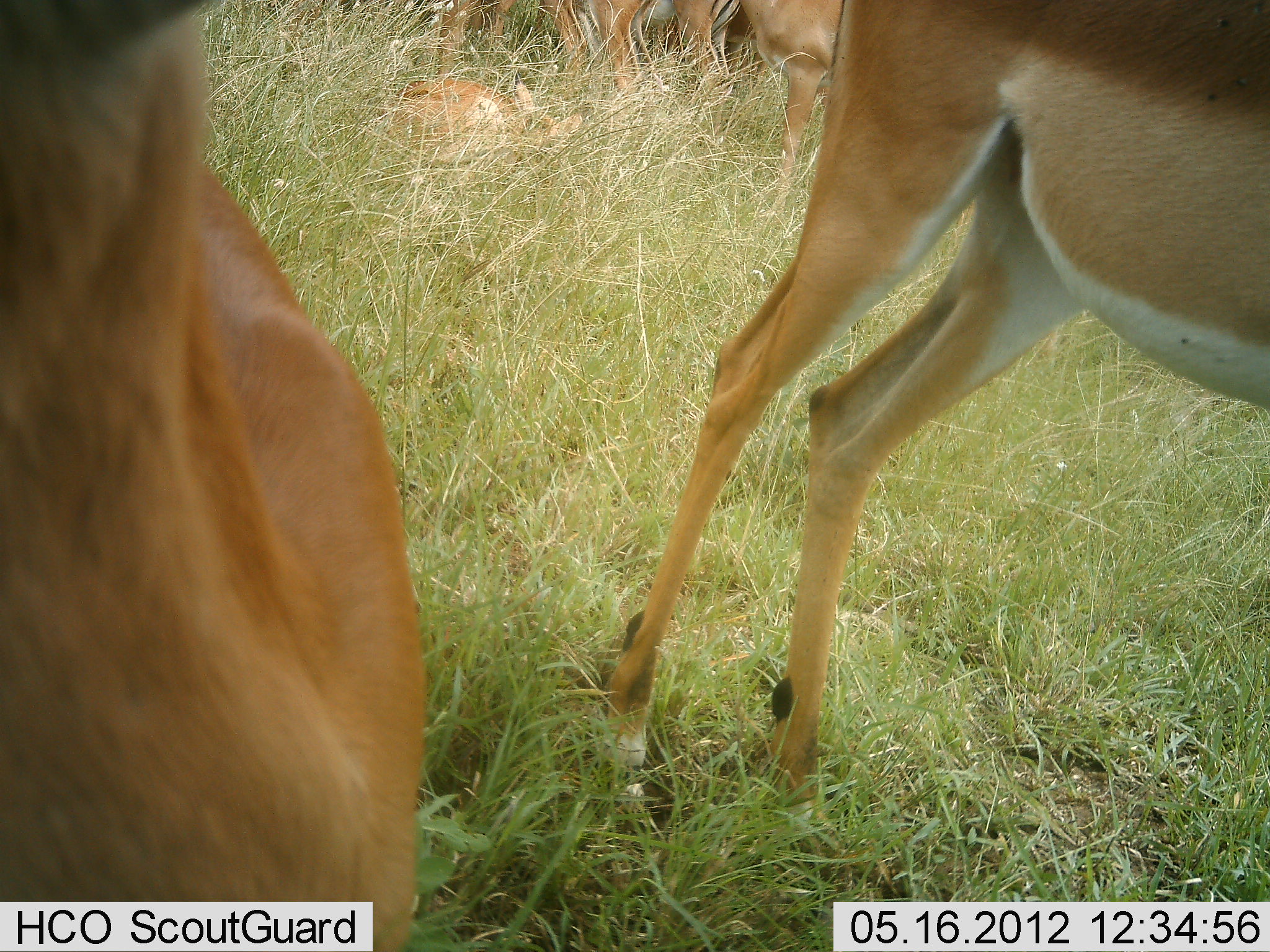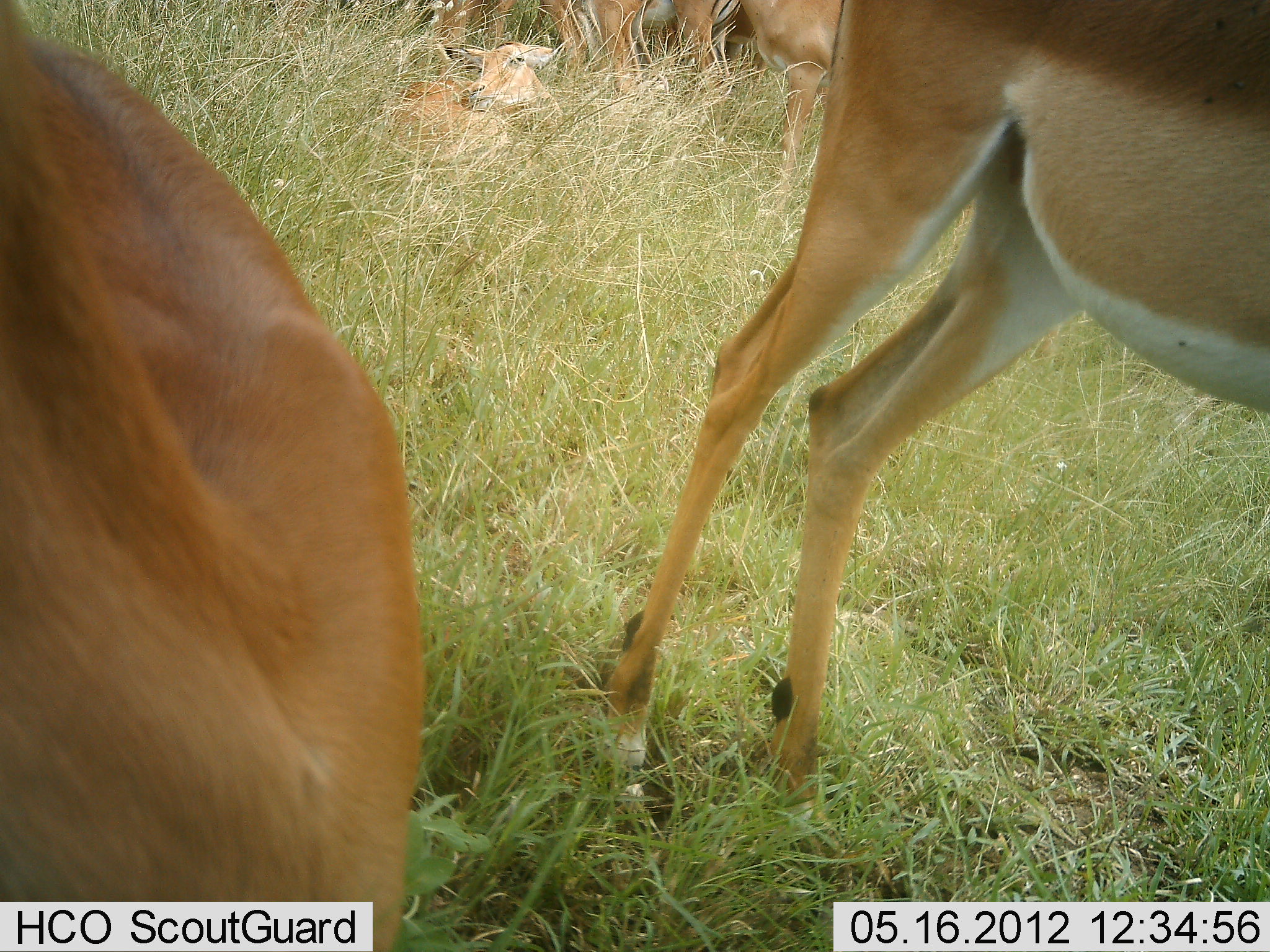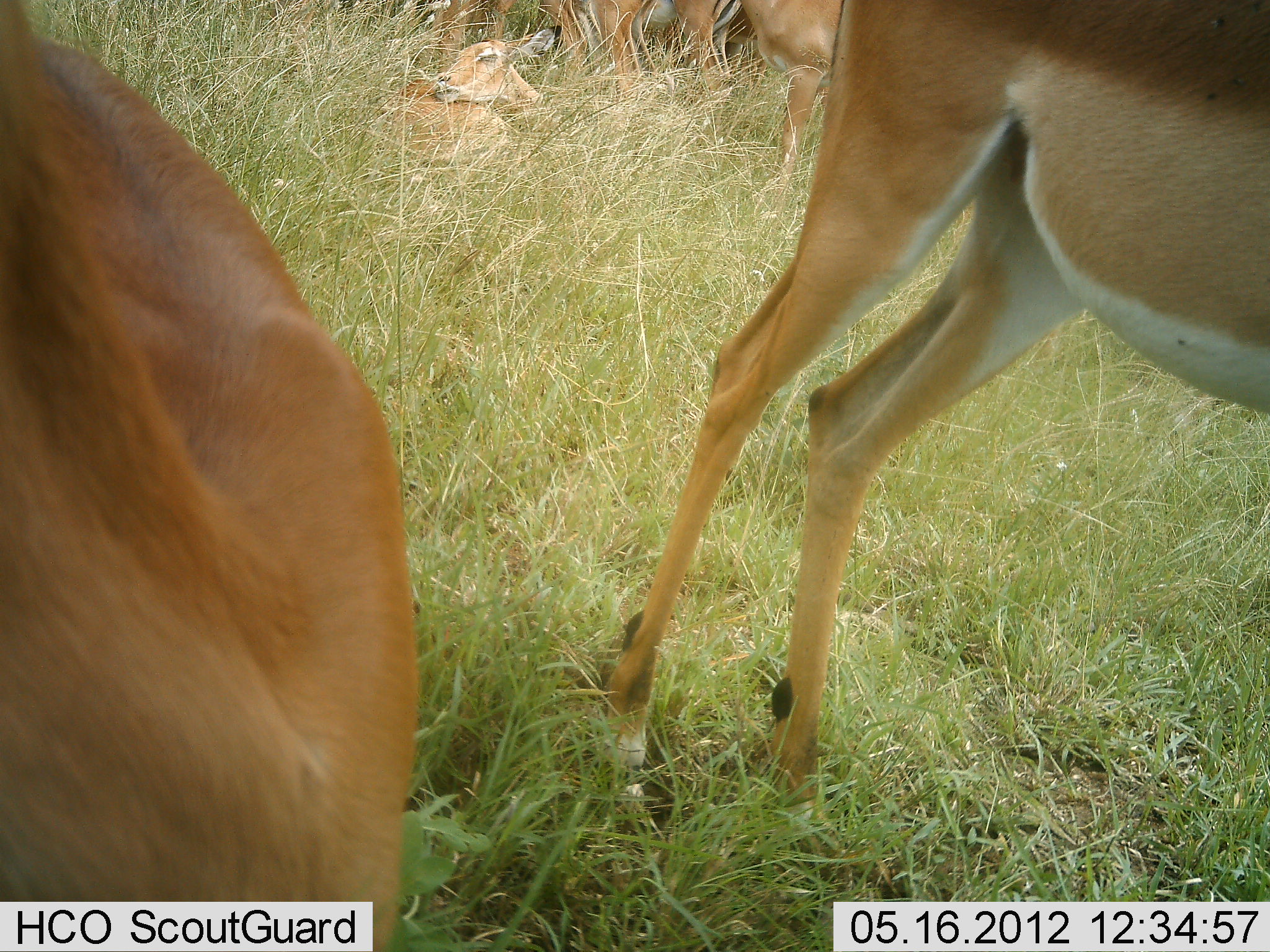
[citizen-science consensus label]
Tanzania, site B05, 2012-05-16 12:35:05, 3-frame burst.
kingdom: Animalia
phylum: Chordata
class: Mammalia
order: Artiodactyla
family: Bovidae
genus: Aepyceros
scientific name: Aepyceros melampus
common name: impala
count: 6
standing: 92%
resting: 75%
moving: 8%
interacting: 0%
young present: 50%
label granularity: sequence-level